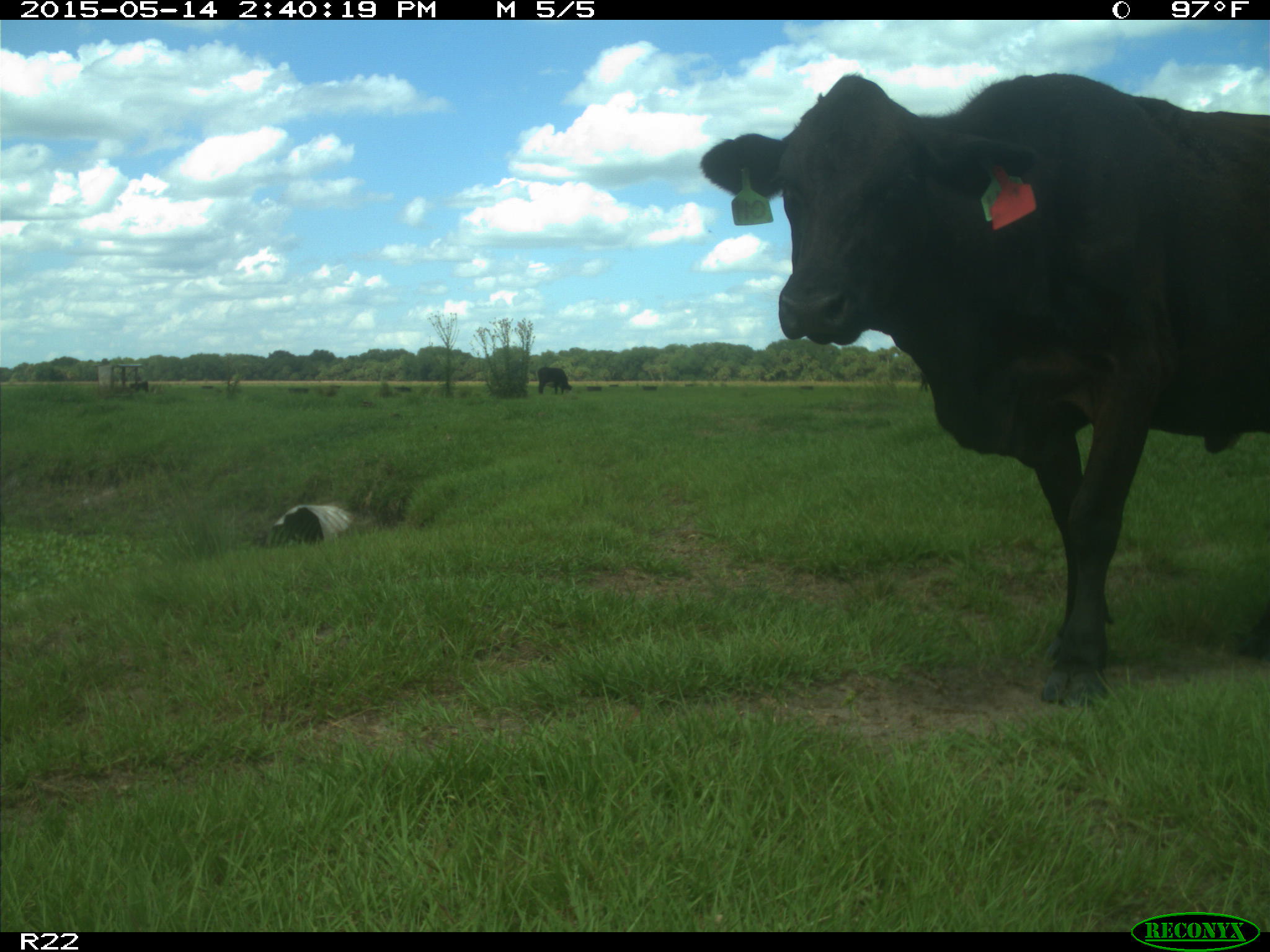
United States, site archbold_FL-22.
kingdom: Animalia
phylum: Chordata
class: Mammalia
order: Artiodactyla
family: Bovidae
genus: Bos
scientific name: Bos taurus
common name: domestic cow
Bos taurus (domestic cow).